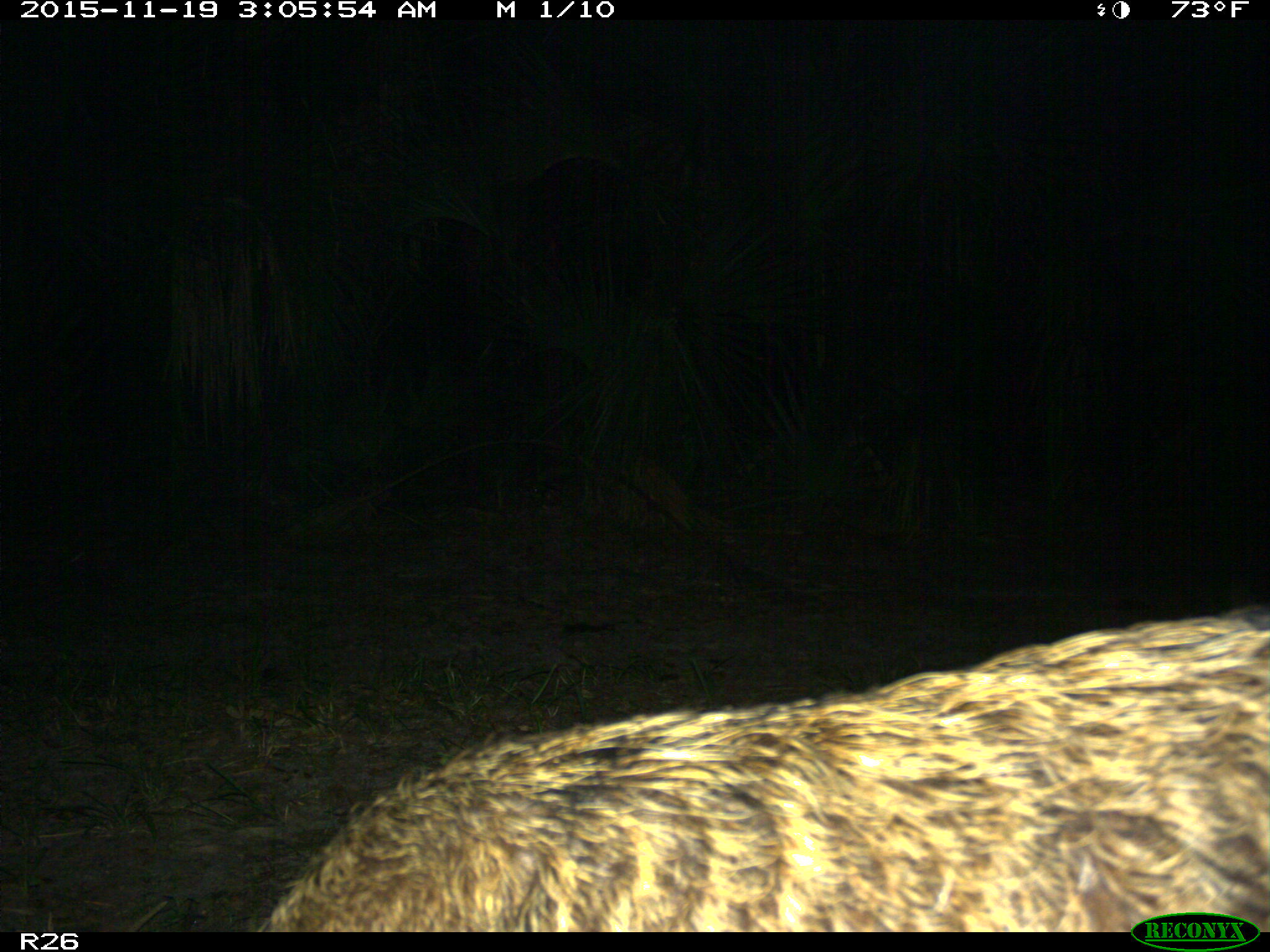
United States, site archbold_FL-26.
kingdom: Animalia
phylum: Chordata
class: Mammalia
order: Artiodactyla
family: Suidae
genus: Sus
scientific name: Sus scrofa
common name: wild boar